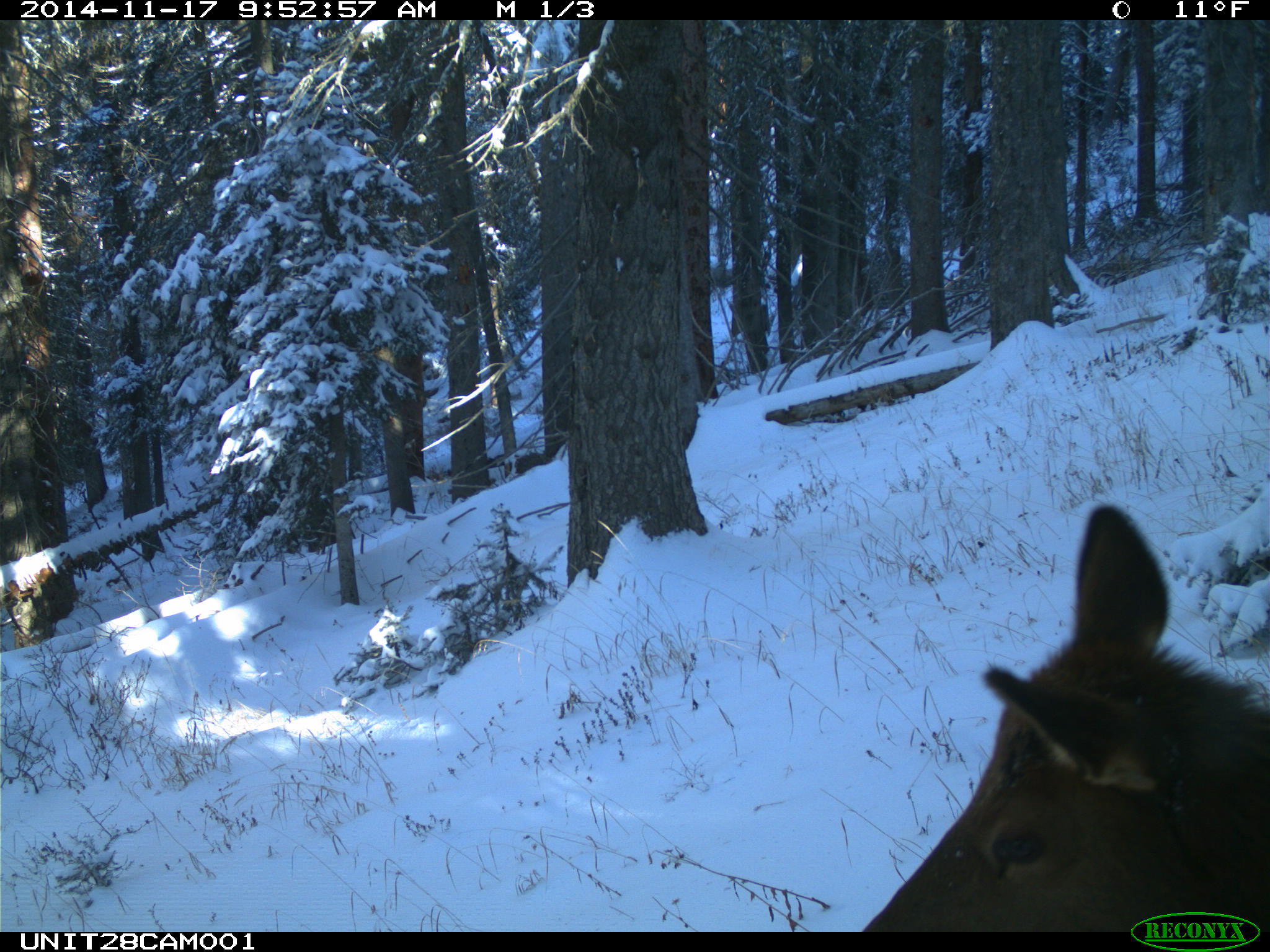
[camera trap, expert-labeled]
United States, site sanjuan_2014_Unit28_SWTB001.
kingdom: Animalia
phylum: Chordata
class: Mammalia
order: Artiodactyla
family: Cervidae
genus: Cervus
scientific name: Cervus elaphus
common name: red deer